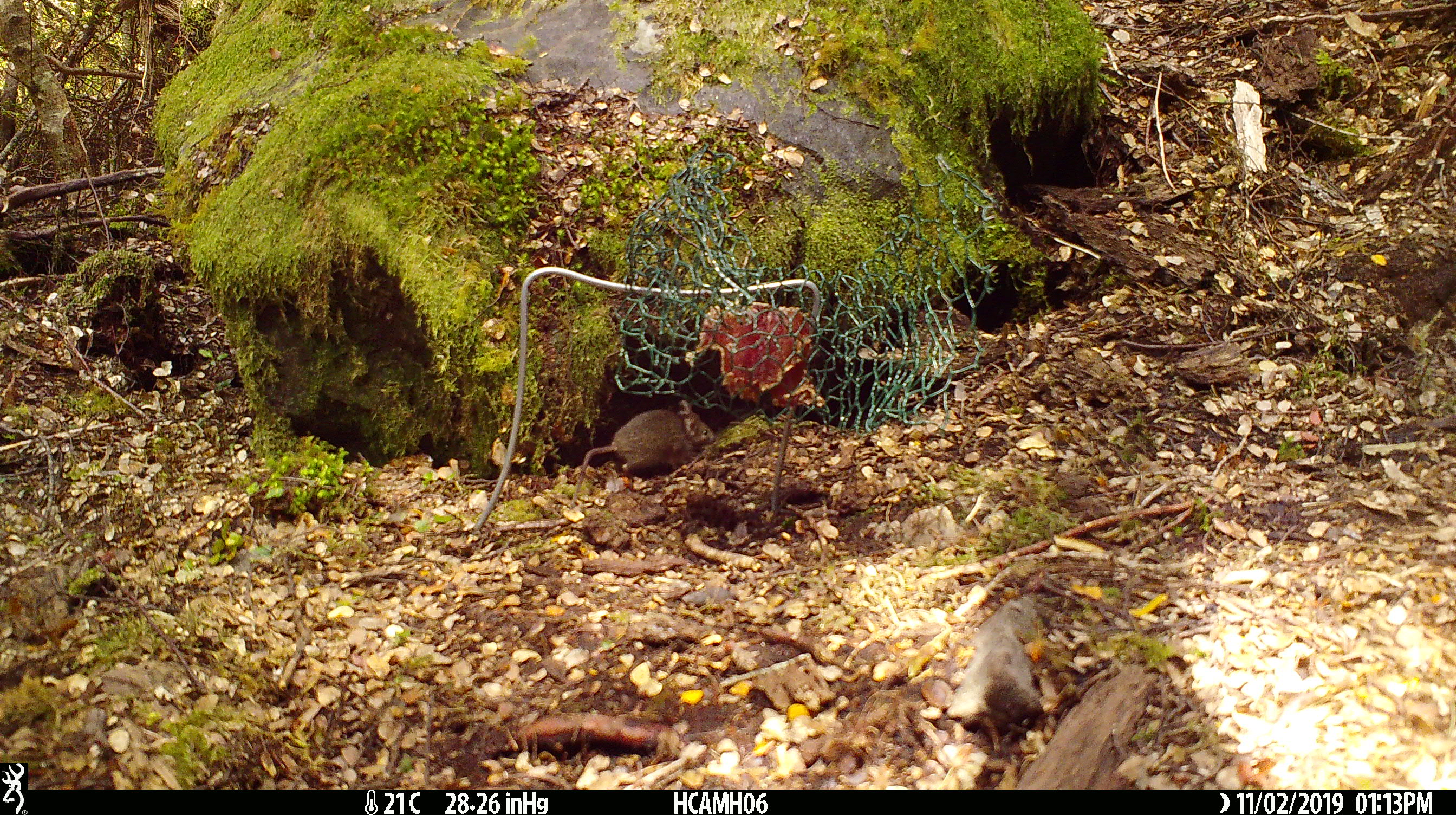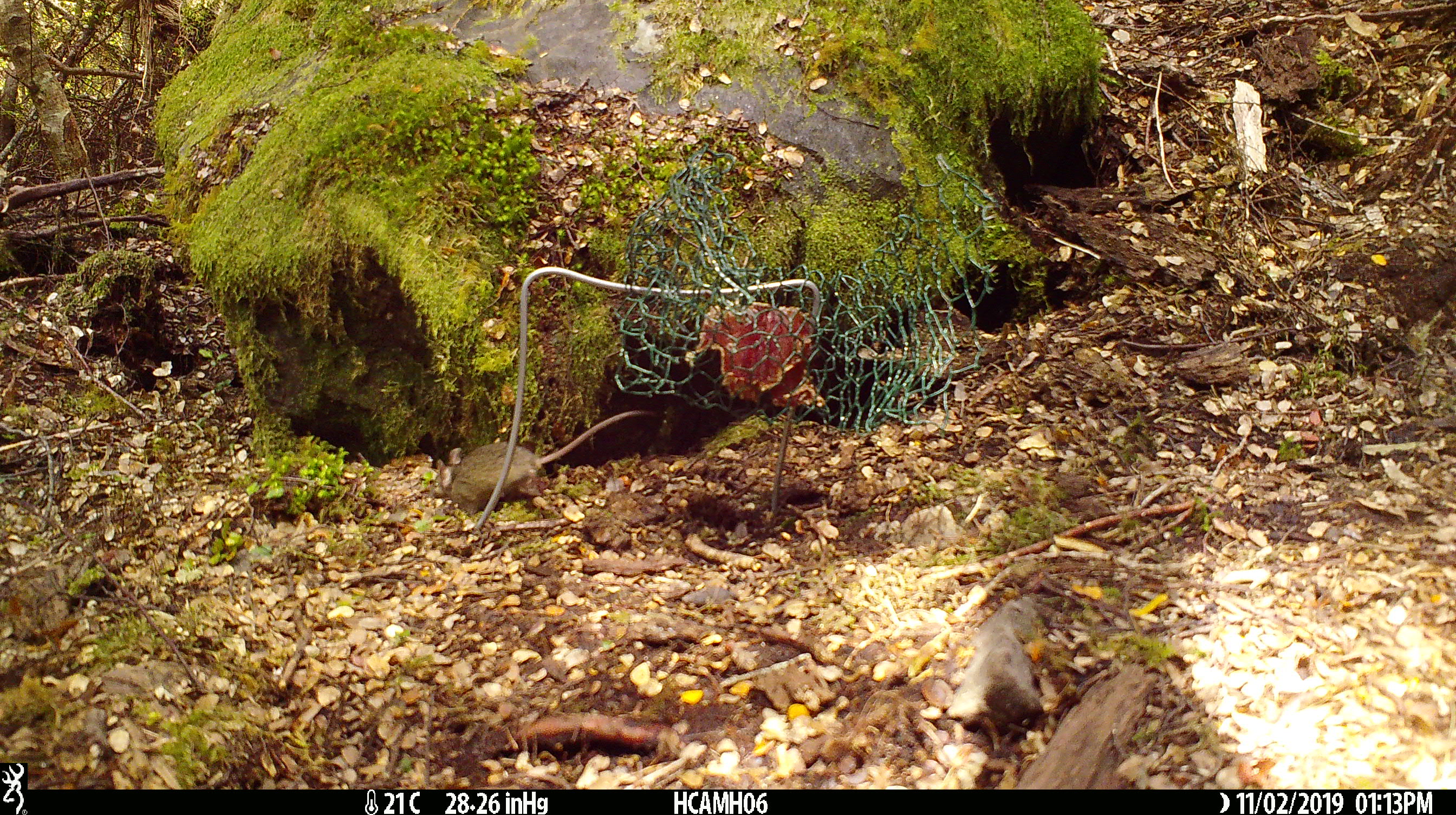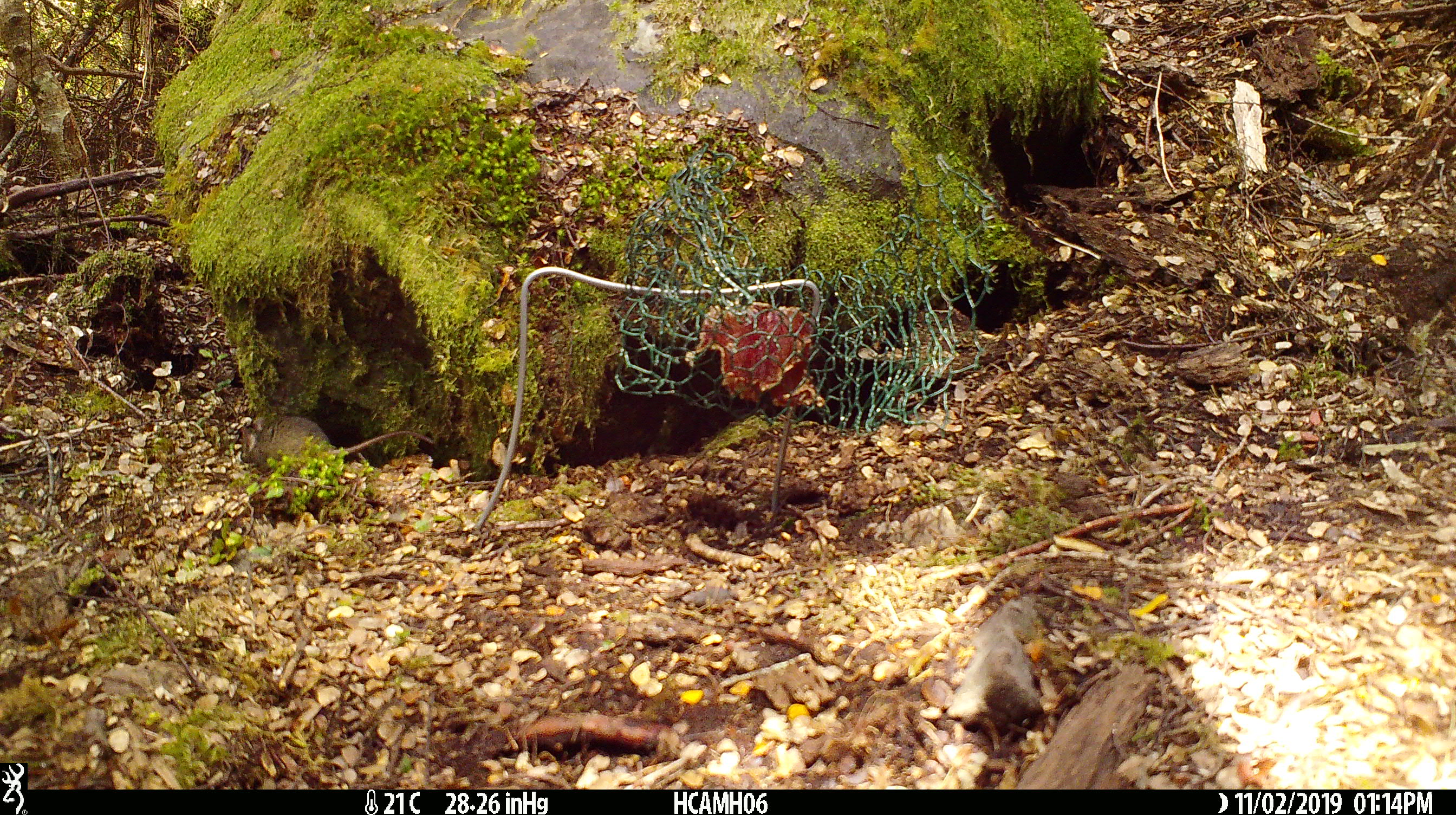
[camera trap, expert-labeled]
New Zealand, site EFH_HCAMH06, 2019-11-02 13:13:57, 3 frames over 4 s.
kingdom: Animalia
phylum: Chordata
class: Mammalia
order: Rodentia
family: Muridae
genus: Mus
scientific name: Mus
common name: mouse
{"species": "mouse (Mus)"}